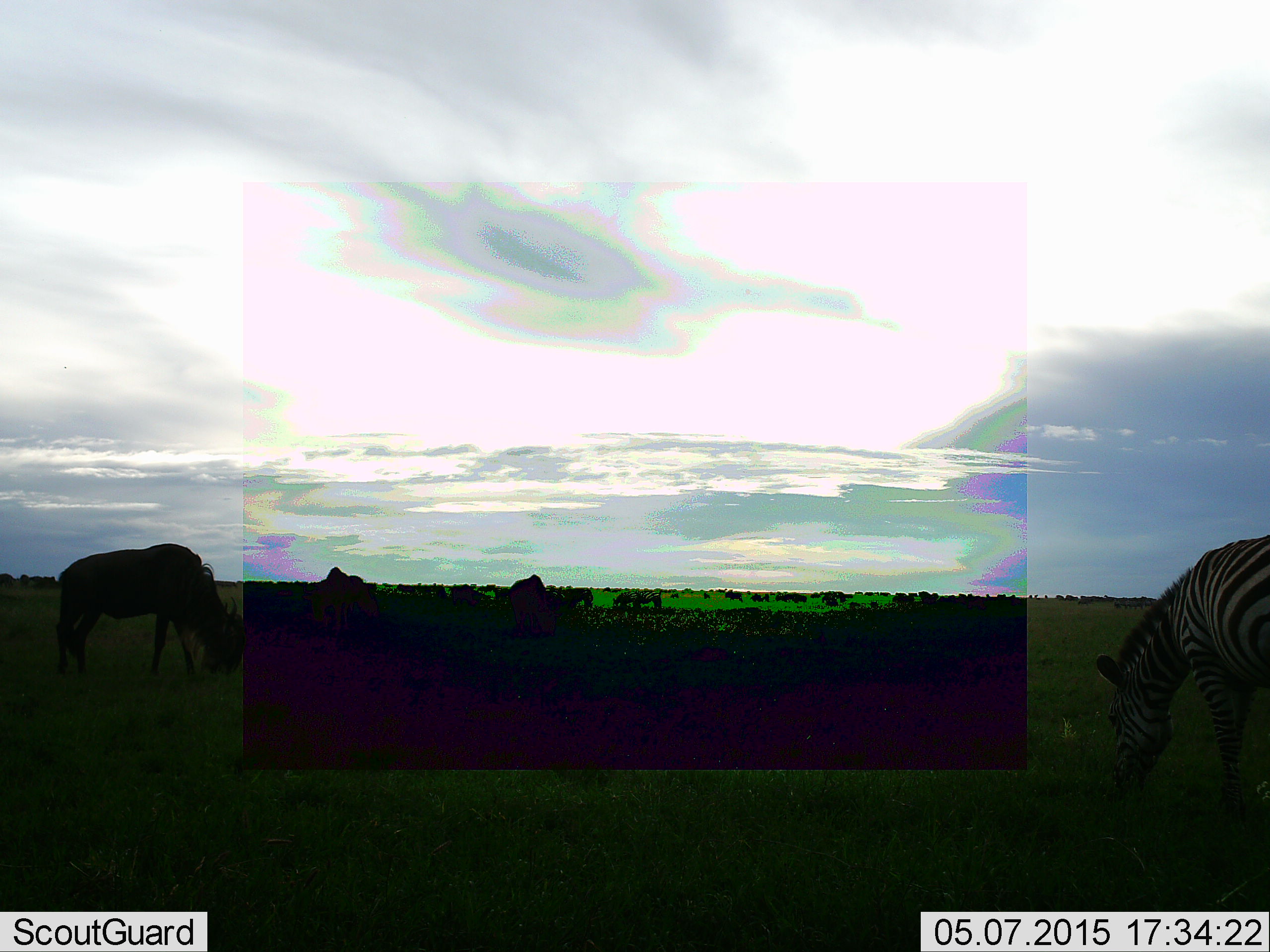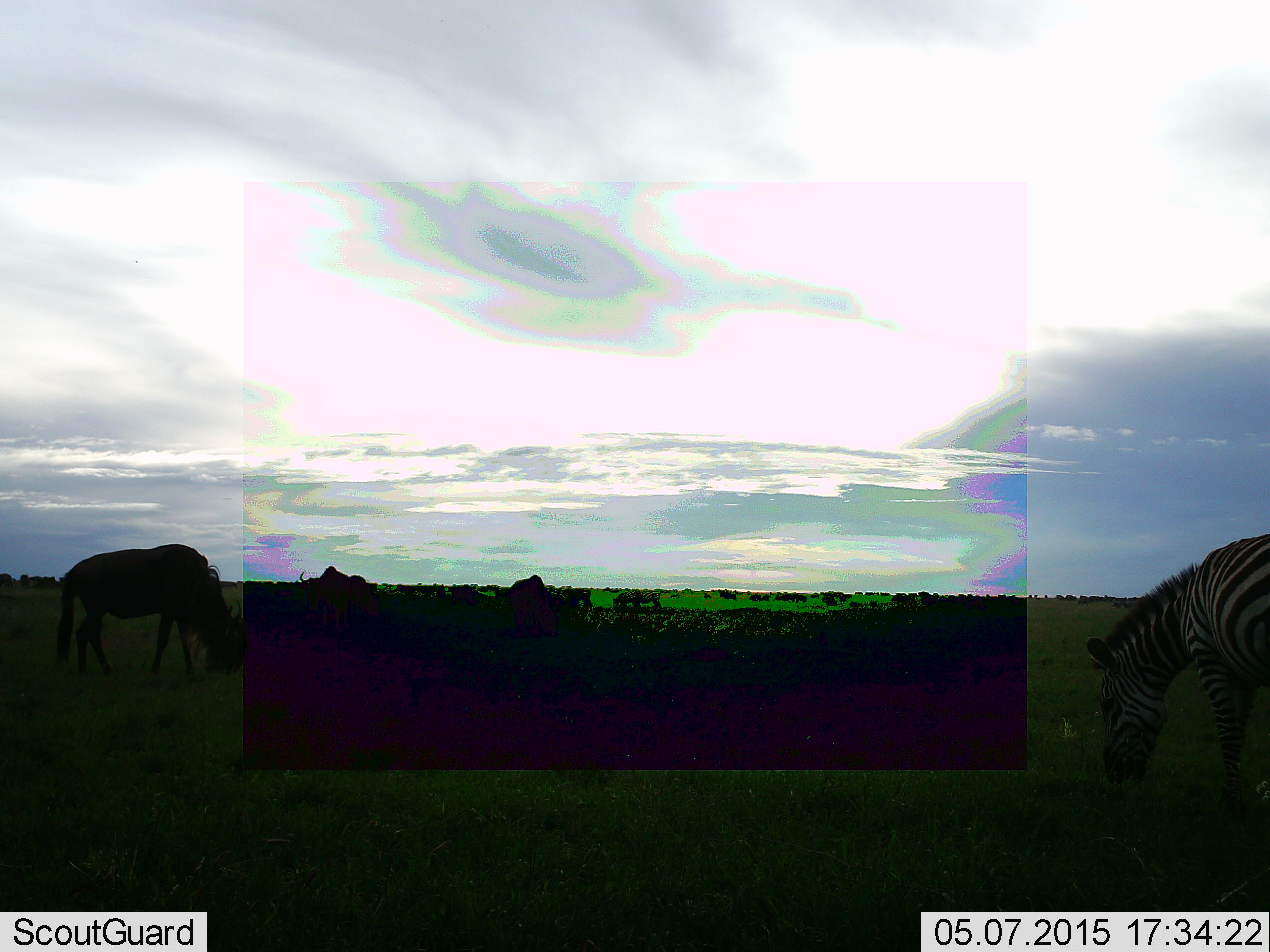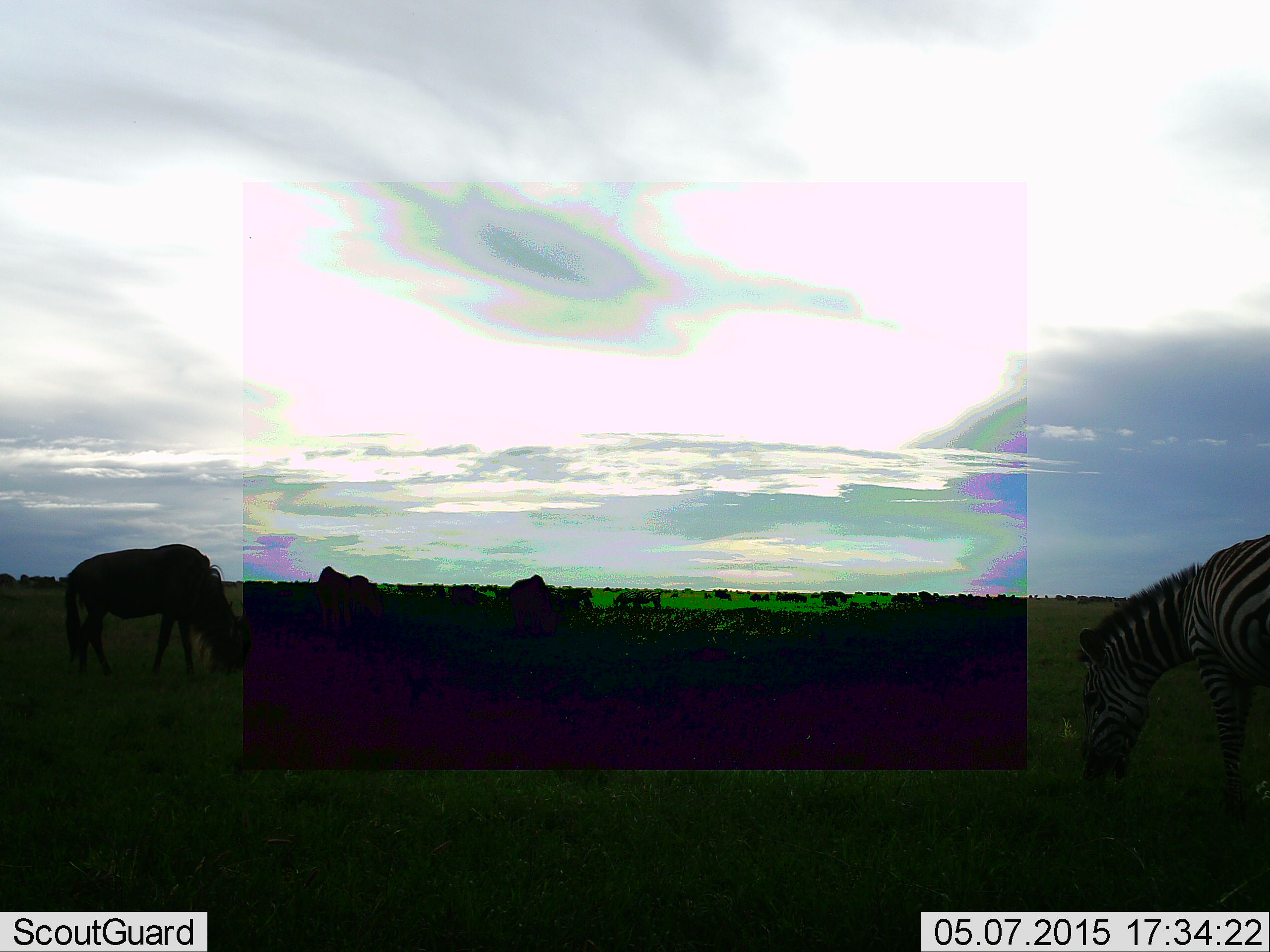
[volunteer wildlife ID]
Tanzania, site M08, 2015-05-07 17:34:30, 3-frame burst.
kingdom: Animalia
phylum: Chordata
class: Mammalia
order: Artiodactyla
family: Bovidae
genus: Connochaetes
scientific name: Connochaetes taurinus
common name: blue wildebeest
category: wildebeest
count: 11-50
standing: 9%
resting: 0%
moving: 36%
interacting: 0%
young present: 0%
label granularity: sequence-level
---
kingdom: Animalia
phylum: Chordata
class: Mammalia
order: Perissodactyla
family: Equidae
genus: Equus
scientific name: Equus quagga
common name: plains zebra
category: zebra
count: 2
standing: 24%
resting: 0%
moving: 6%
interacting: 0%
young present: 0%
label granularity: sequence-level